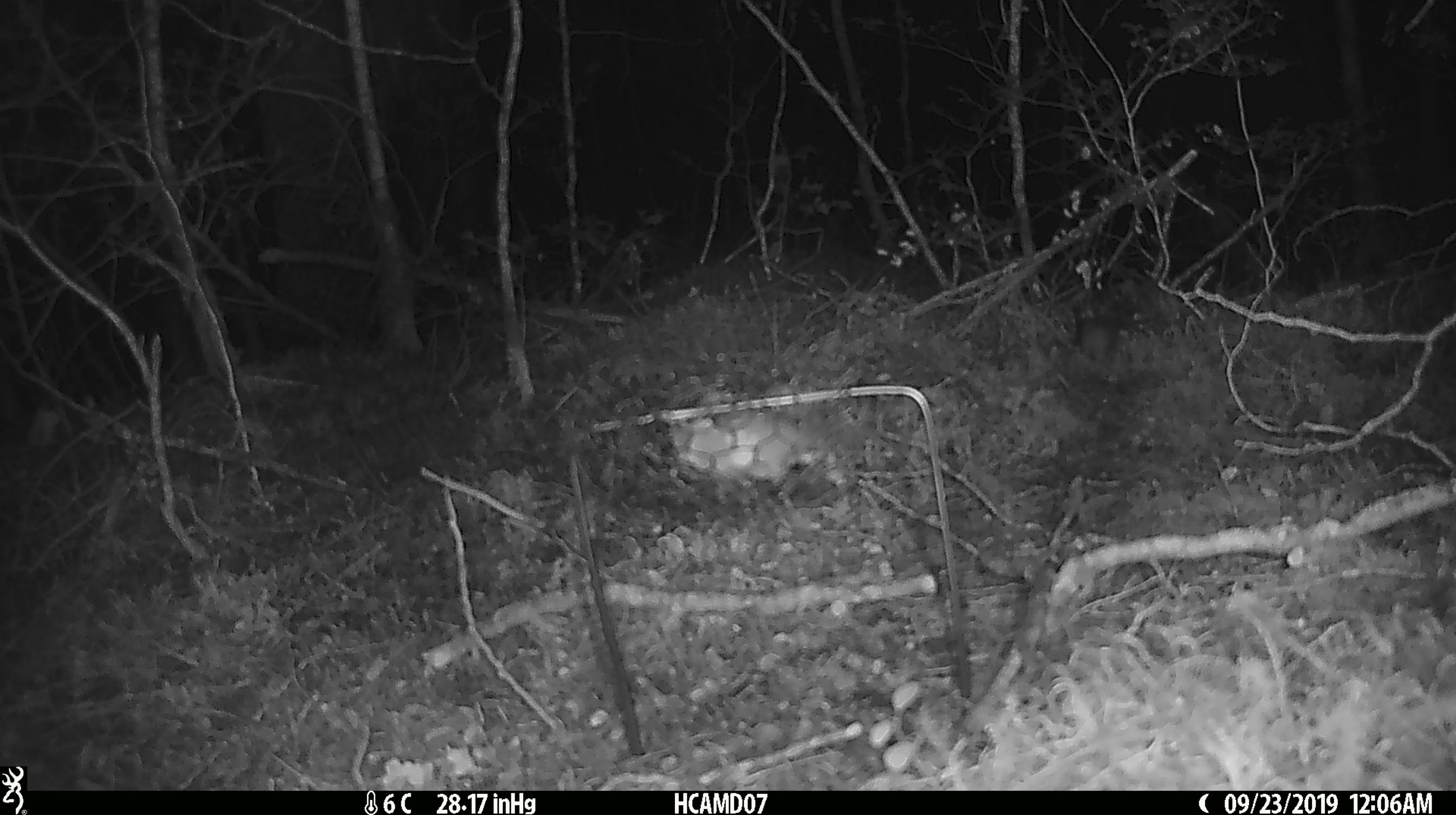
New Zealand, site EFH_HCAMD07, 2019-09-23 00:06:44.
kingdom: Animalia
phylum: Chordata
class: Mammalia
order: Rodentia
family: Muridae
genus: Mus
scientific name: Mus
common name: mouse